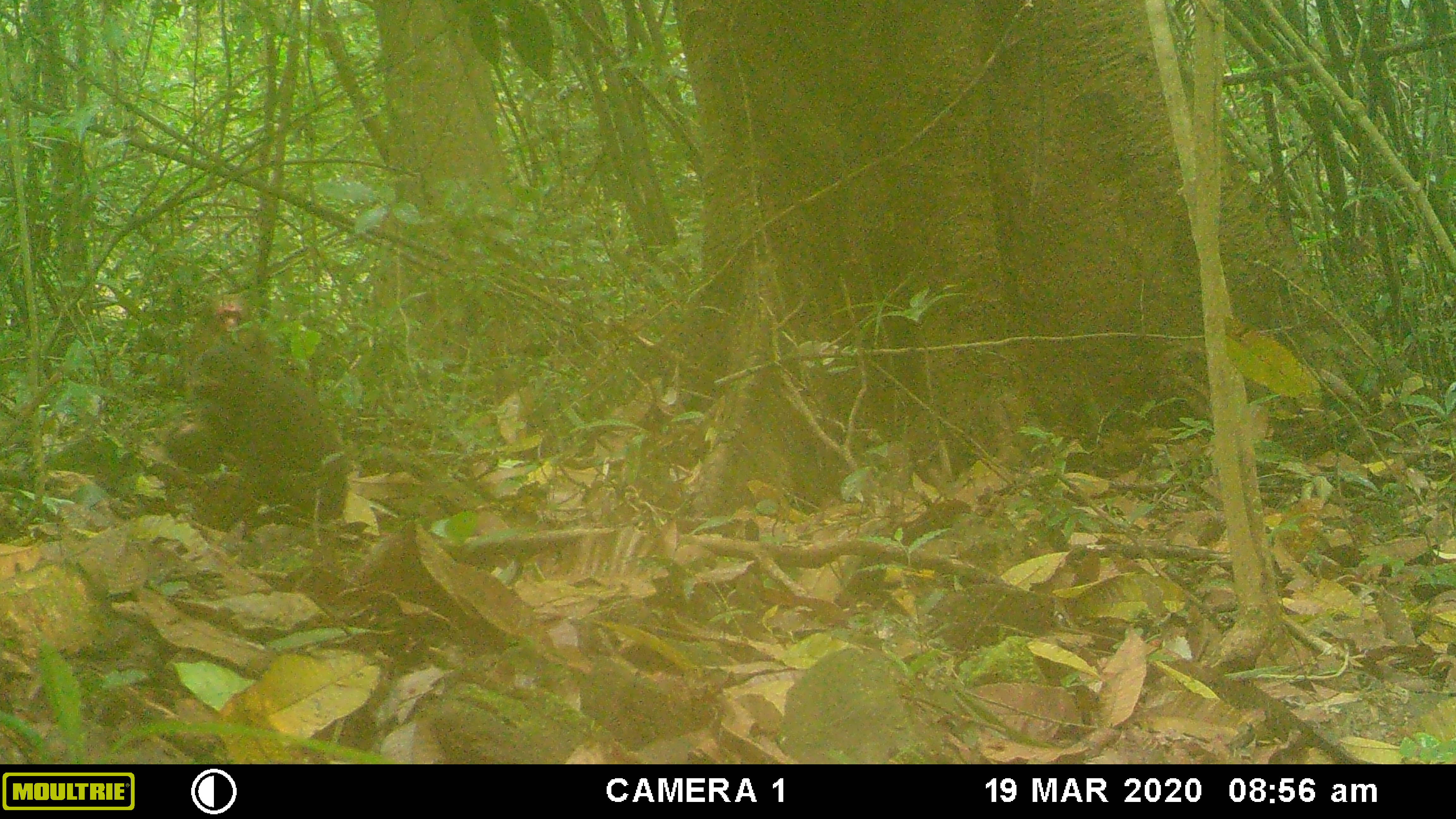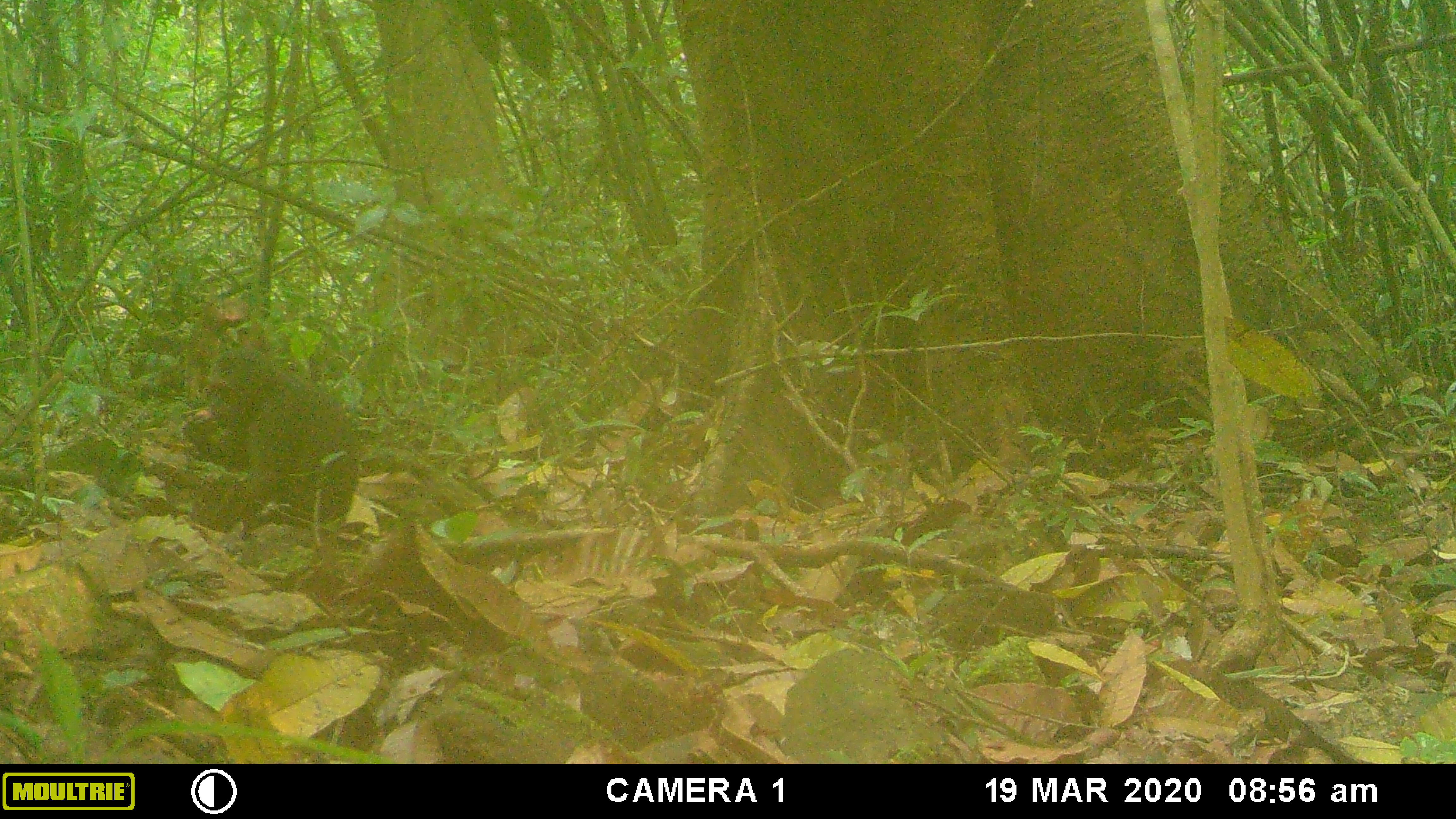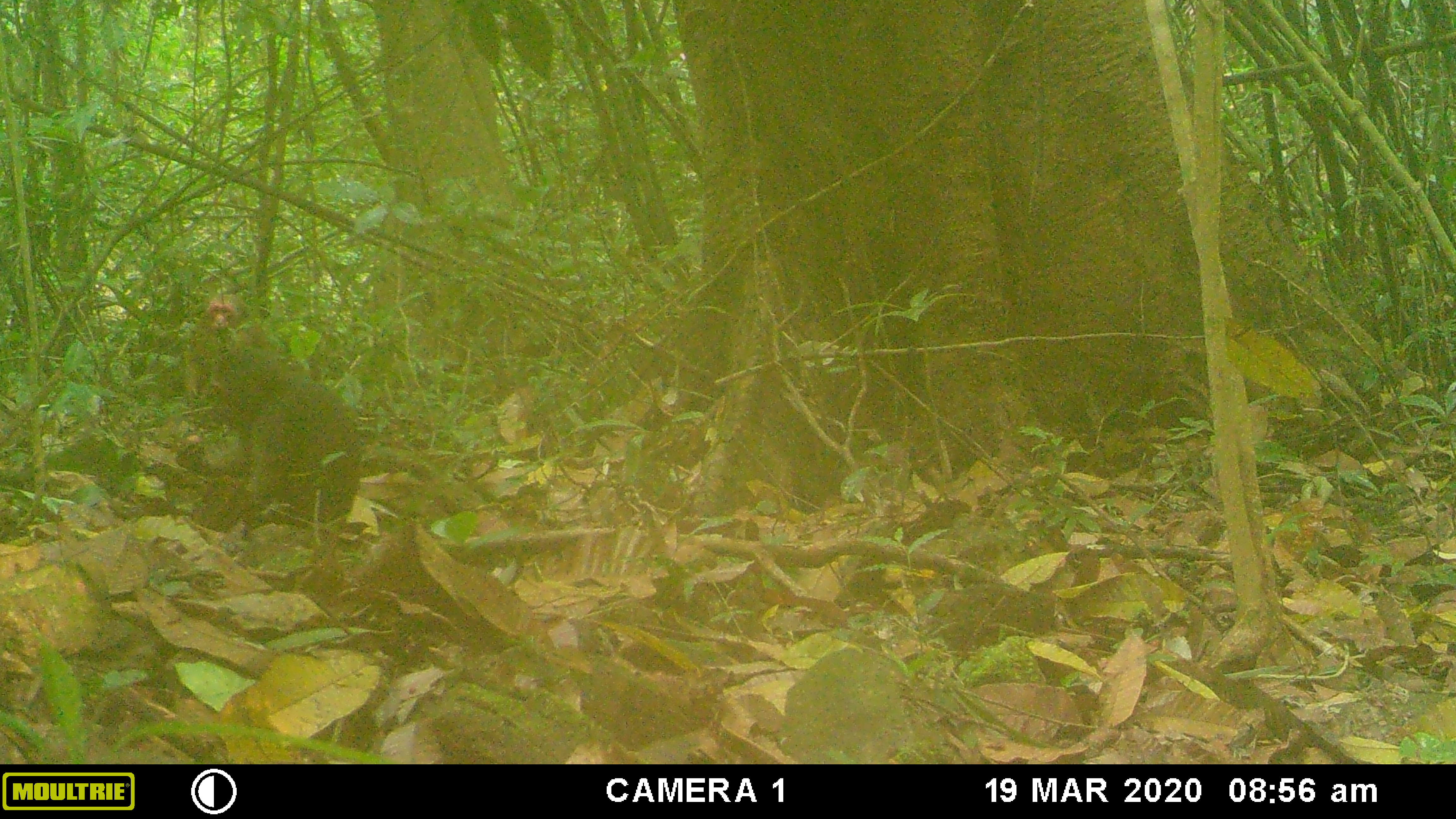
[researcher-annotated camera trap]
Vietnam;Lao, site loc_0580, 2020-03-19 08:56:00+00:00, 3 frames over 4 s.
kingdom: Animalia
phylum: Chordata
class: Mammalia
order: Primates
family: Cercopithecidae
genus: Macaca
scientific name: Macaca arctoides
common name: stump-tailed macaque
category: stump tailed macaque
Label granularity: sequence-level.